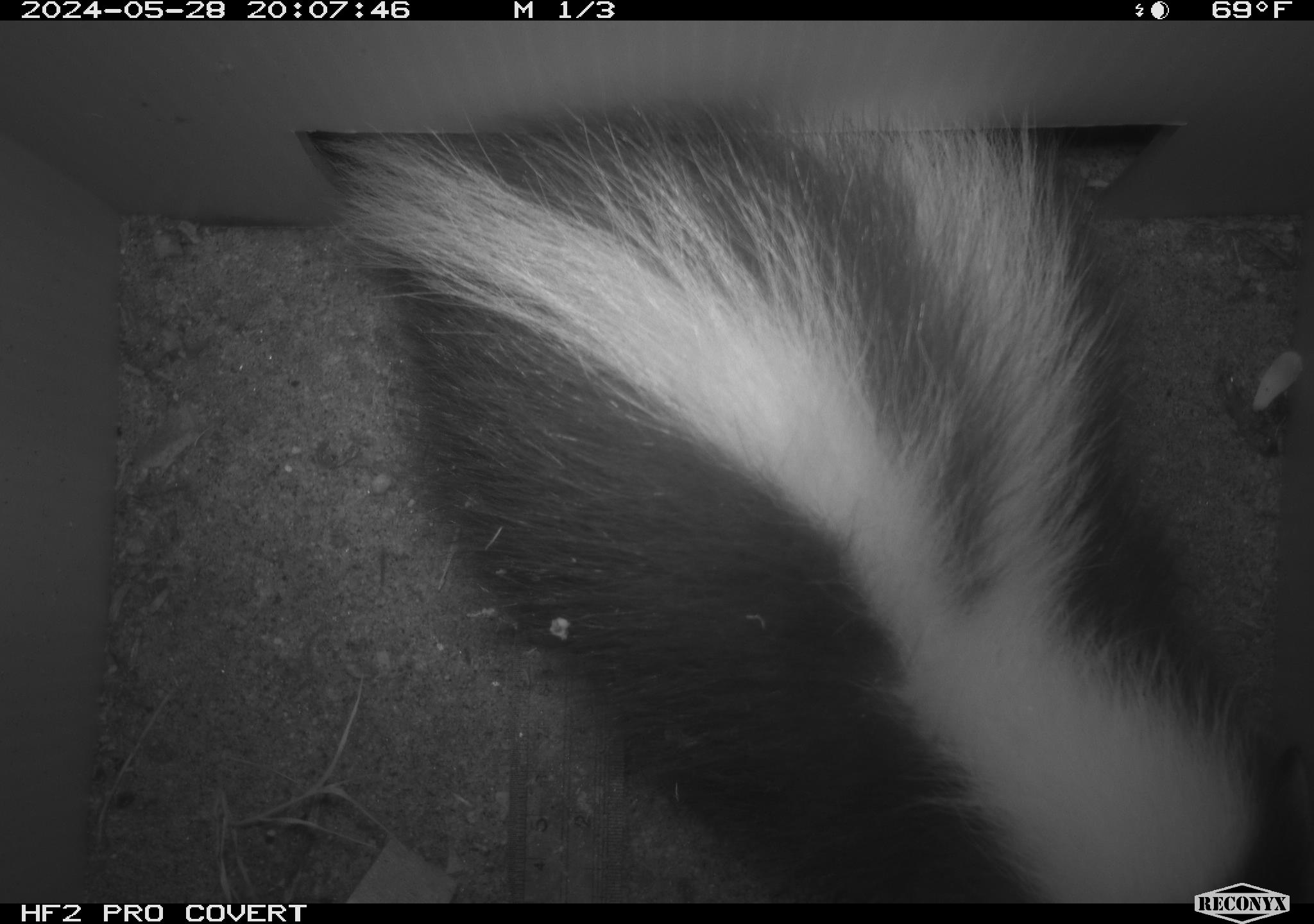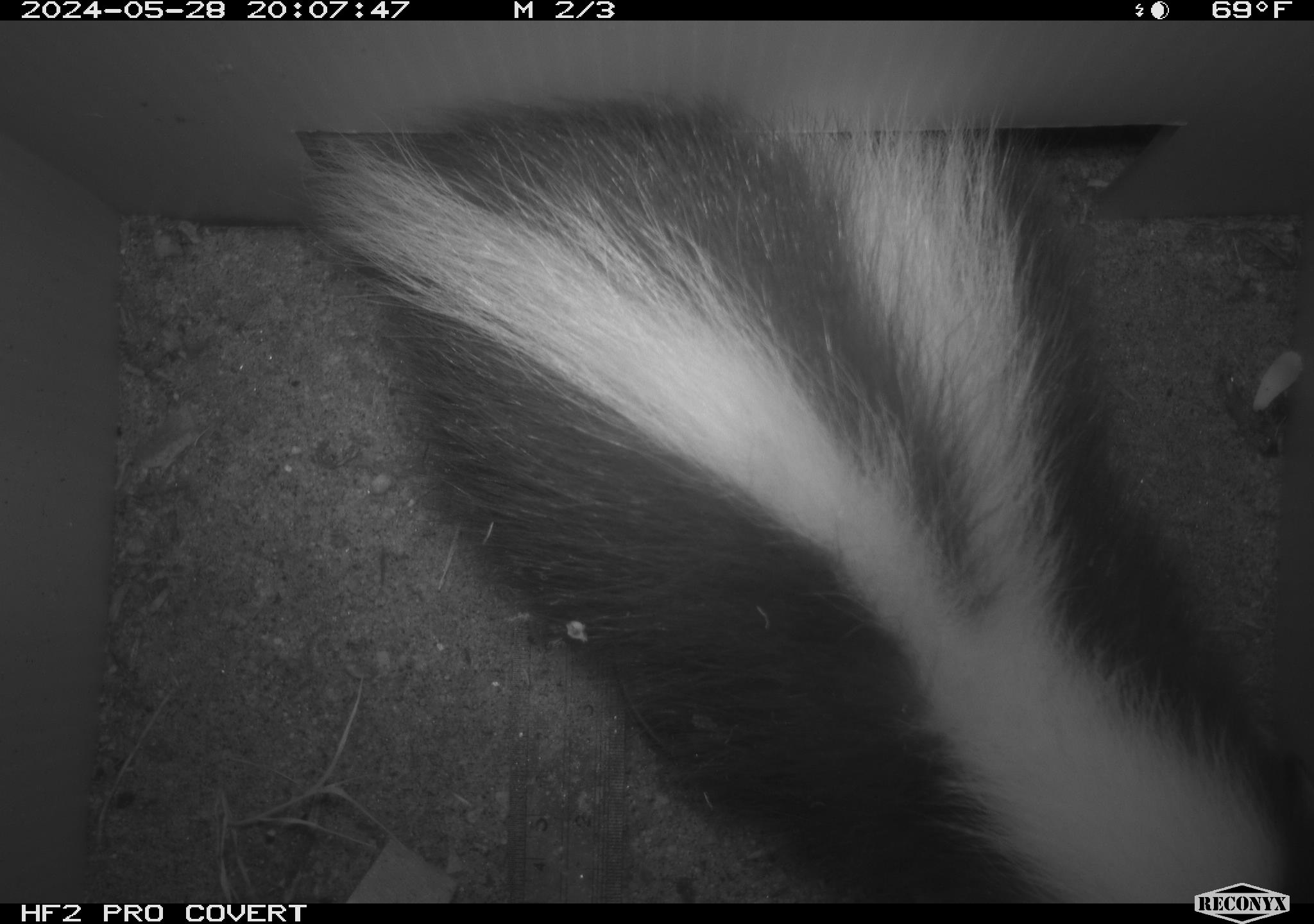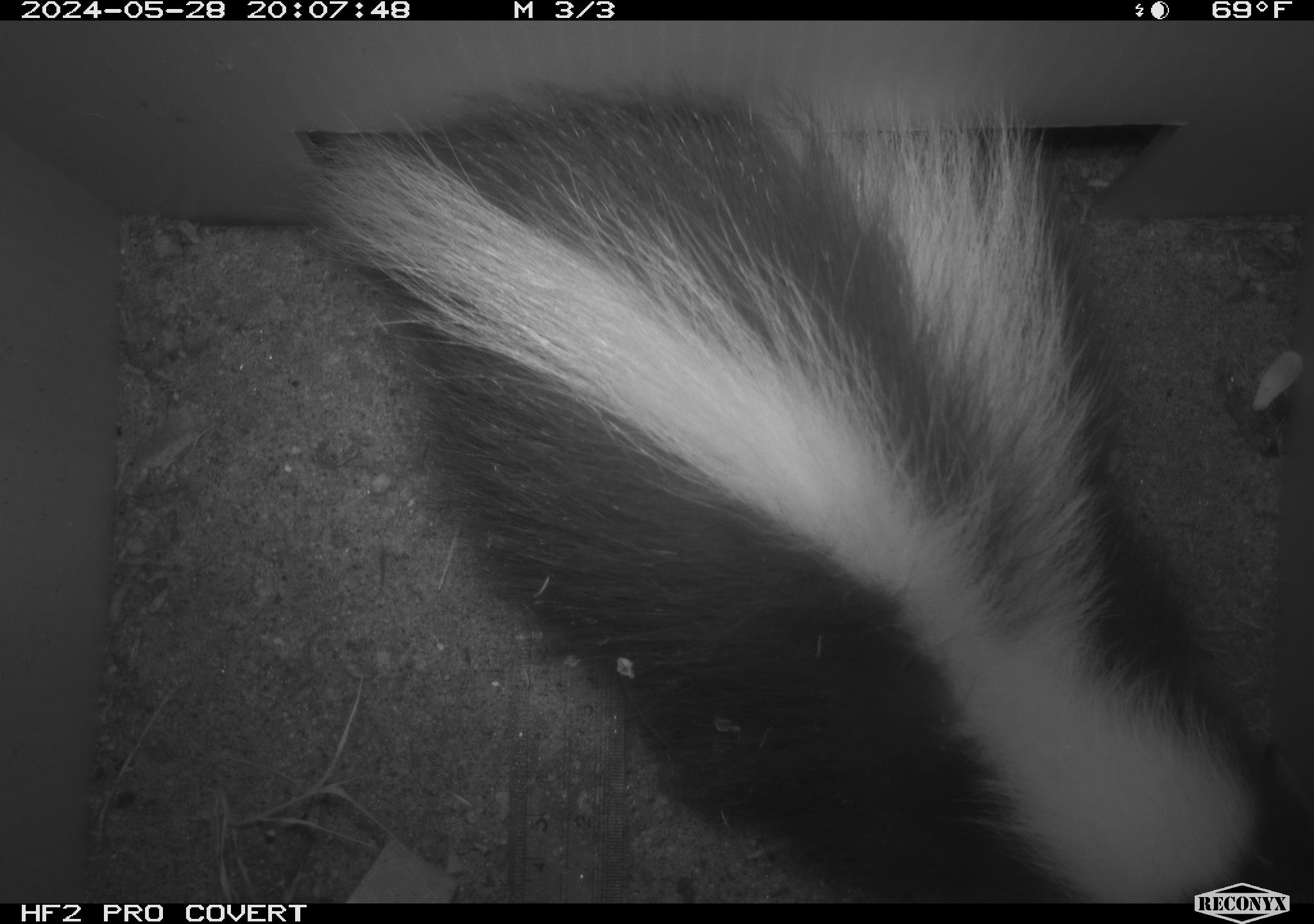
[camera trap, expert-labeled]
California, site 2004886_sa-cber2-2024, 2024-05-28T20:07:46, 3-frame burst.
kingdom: Animalia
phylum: Chordata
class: Mammalia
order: Carnivora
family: Mephitidae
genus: Mephitis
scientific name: Mephitis mephitis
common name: striped skunk